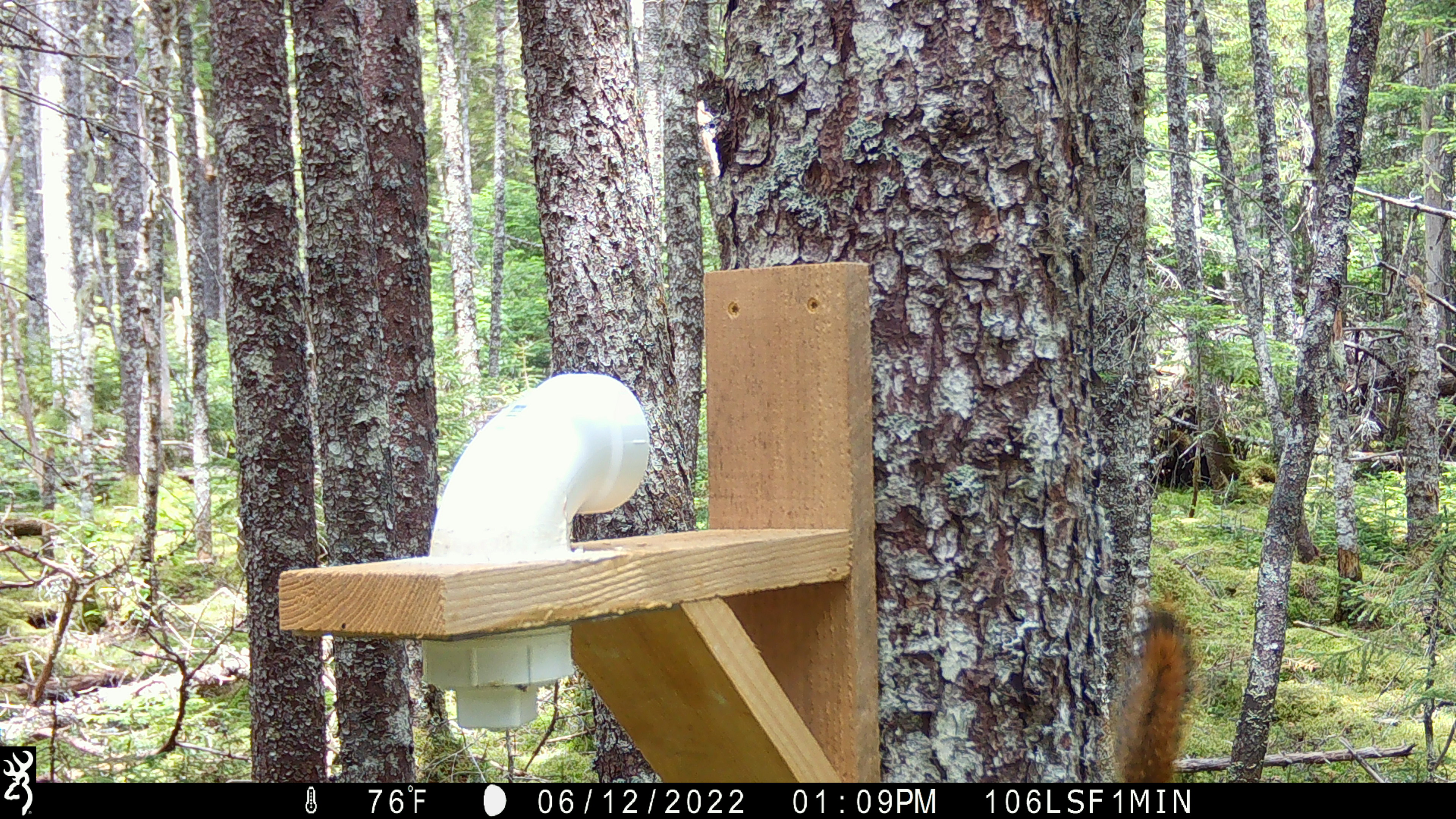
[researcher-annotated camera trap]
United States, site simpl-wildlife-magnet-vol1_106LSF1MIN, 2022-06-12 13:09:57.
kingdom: Animalia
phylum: Chordata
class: Mammalia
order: Rodentia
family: Sciuridae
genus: Tamiasciurus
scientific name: Tamiasciurus hudsonicus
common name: red squirrel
Red squirrel (Tamiasciurus hudsonicus).